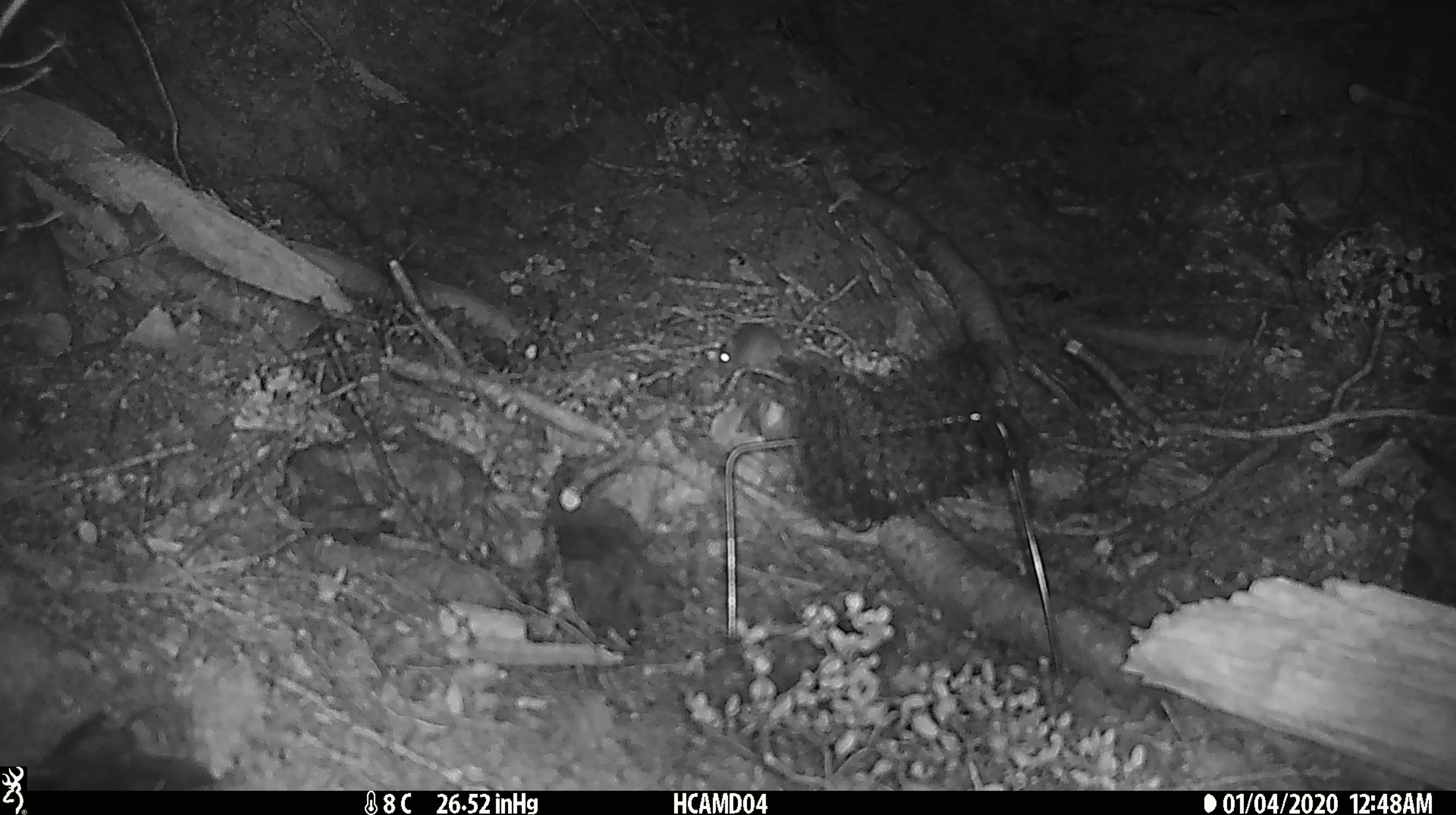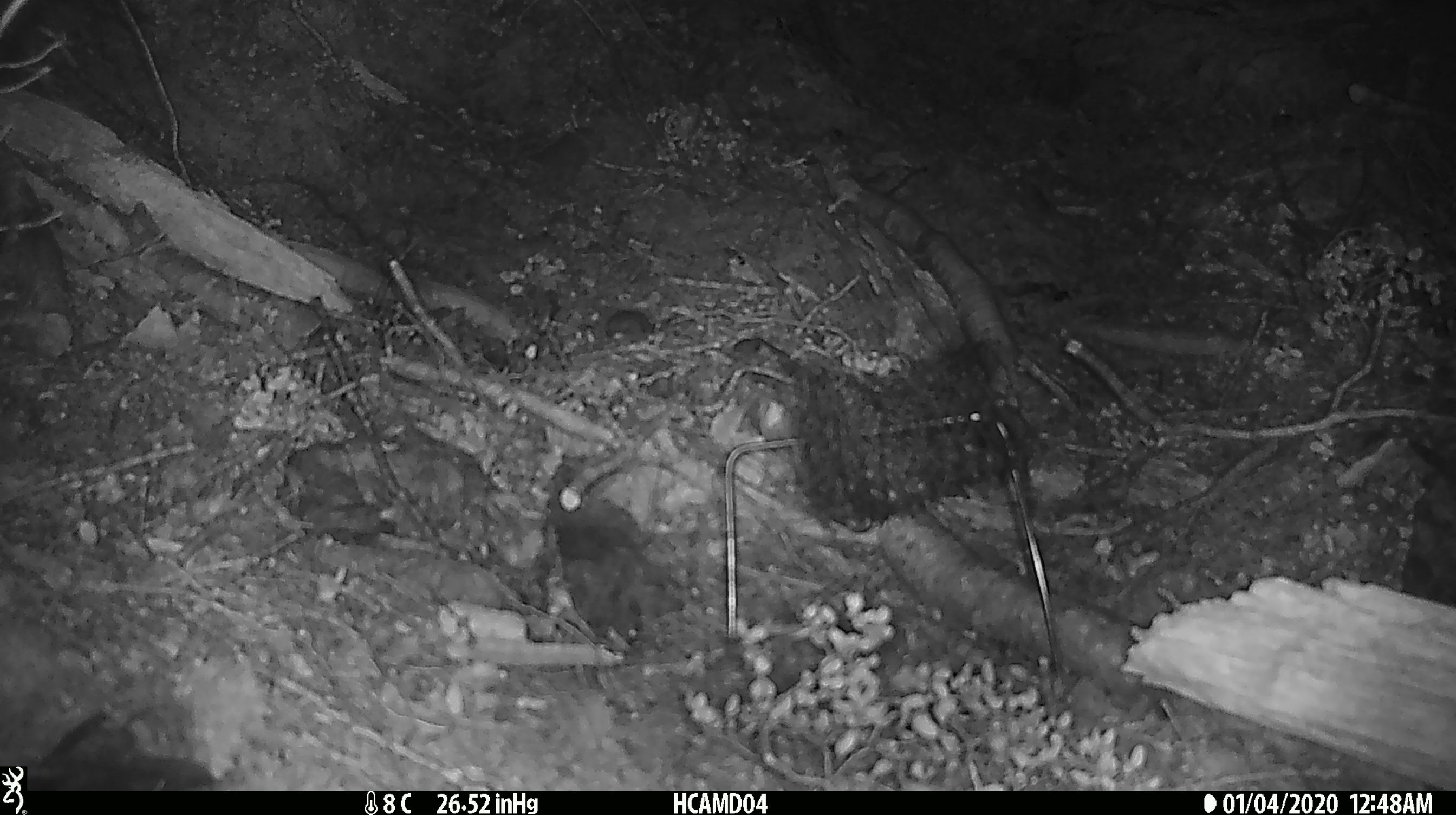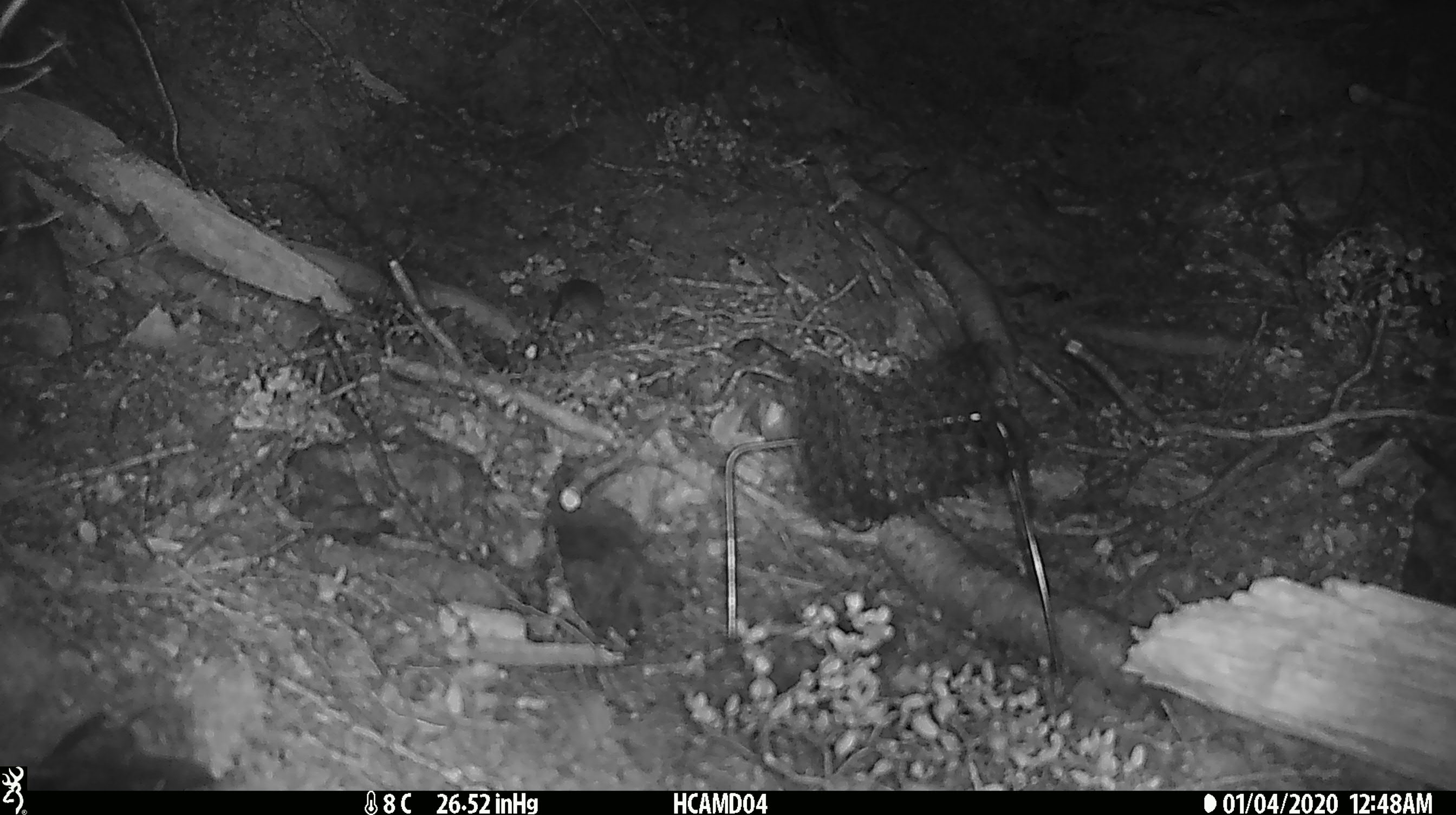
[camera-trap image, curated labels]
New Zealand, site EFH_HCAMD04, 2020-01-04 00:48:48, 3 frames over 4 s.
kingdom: Animalia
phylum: Chordata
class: Mammalia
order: Rodentia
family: Muridae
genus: Mus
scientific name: Mus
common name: mouse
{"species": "mouse (Mus)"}